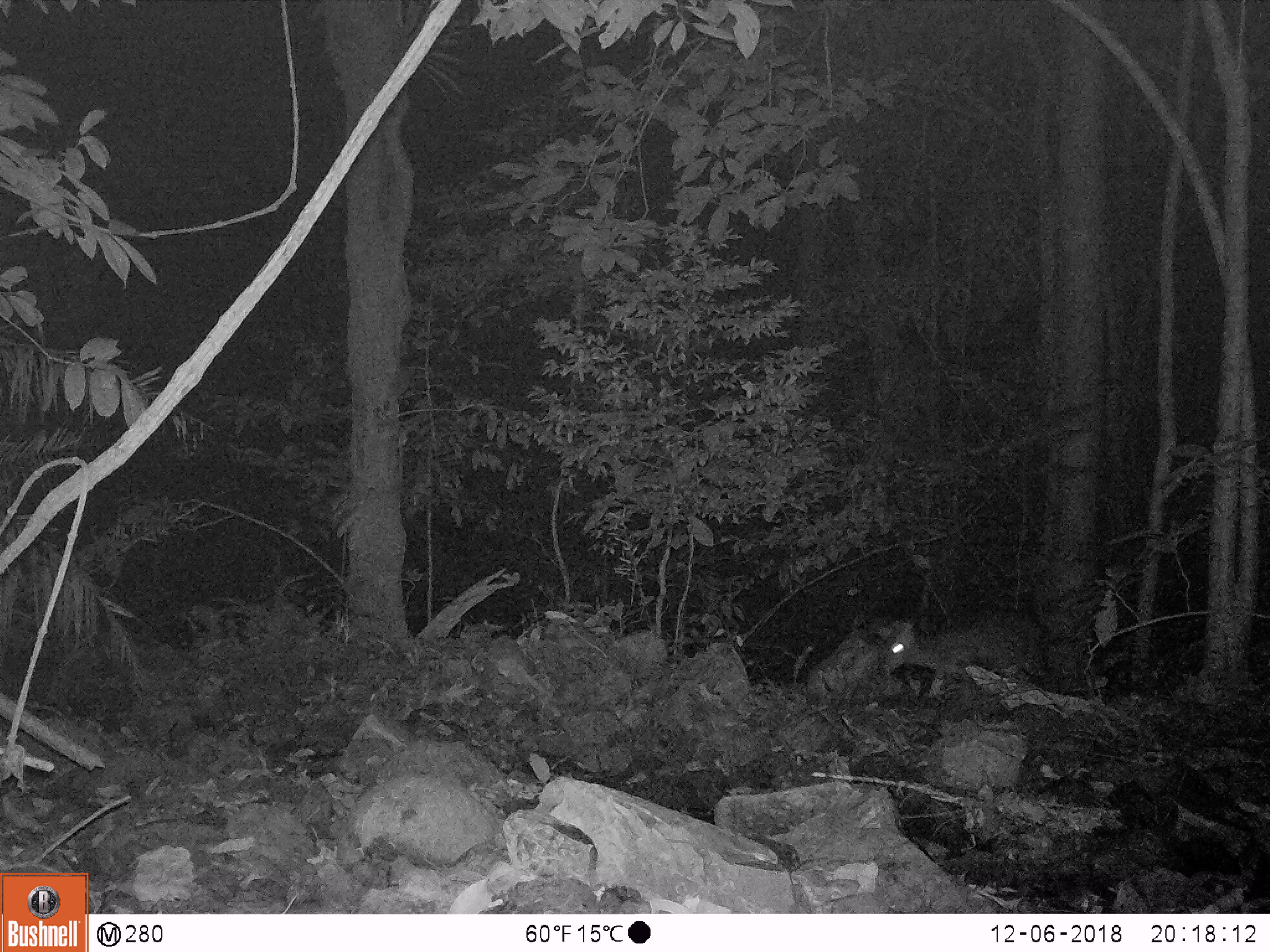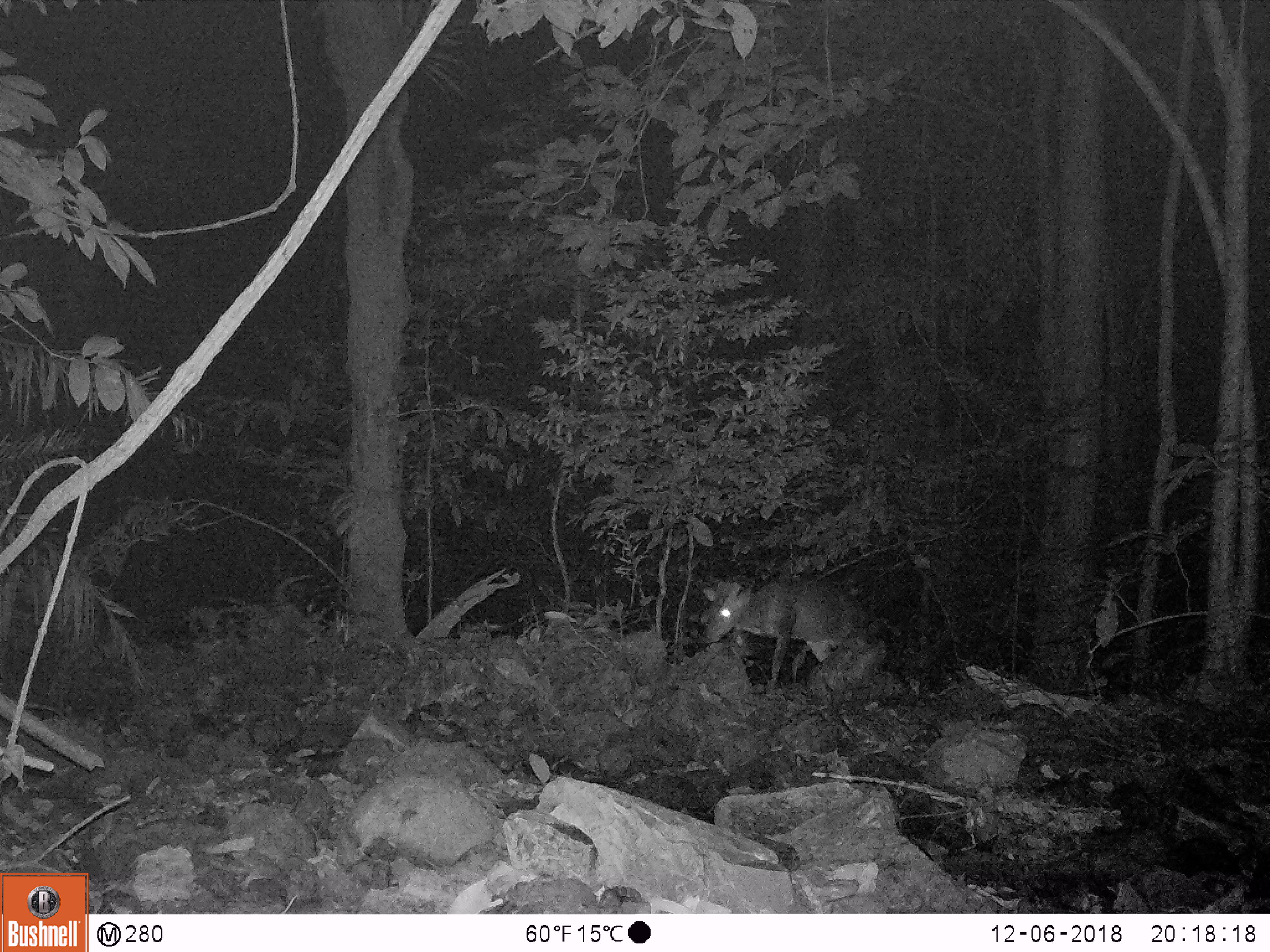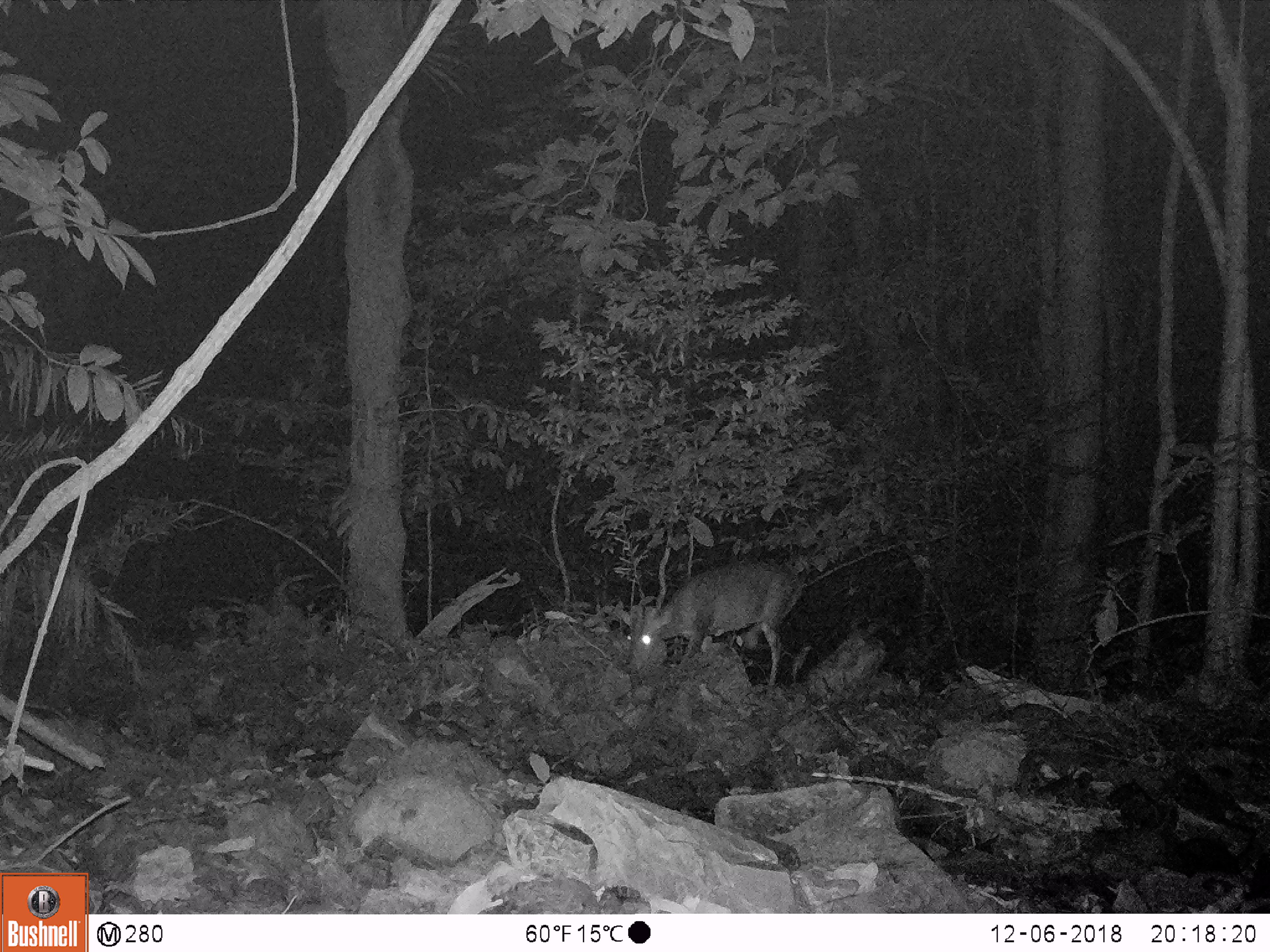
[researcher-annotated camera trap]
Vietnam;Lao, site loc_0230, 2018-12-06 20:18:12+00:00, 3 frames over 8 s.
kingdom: Animalia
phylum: Chordata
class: Mammalia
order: Artiodactyla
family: Cervidae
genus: Muntiacus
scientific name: Muntiacus vuquangensis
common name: large-antlered muntjac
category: large antlered muntjac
Large antlered muntjac (large-antlered muntjac) (Muntiacus vuquangensis). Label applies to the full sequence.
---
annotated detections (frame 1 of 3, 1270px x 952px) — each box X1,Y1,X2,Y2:
large antlered muntjac: 877,610,1058,707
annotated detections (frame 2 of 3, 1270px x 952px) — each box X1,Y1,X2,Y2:
large antlered muntjac: 702,575,869,689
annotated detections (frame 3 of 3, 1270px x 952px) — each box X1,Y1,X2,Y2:
large antlered muntjac: 625,557,802,684